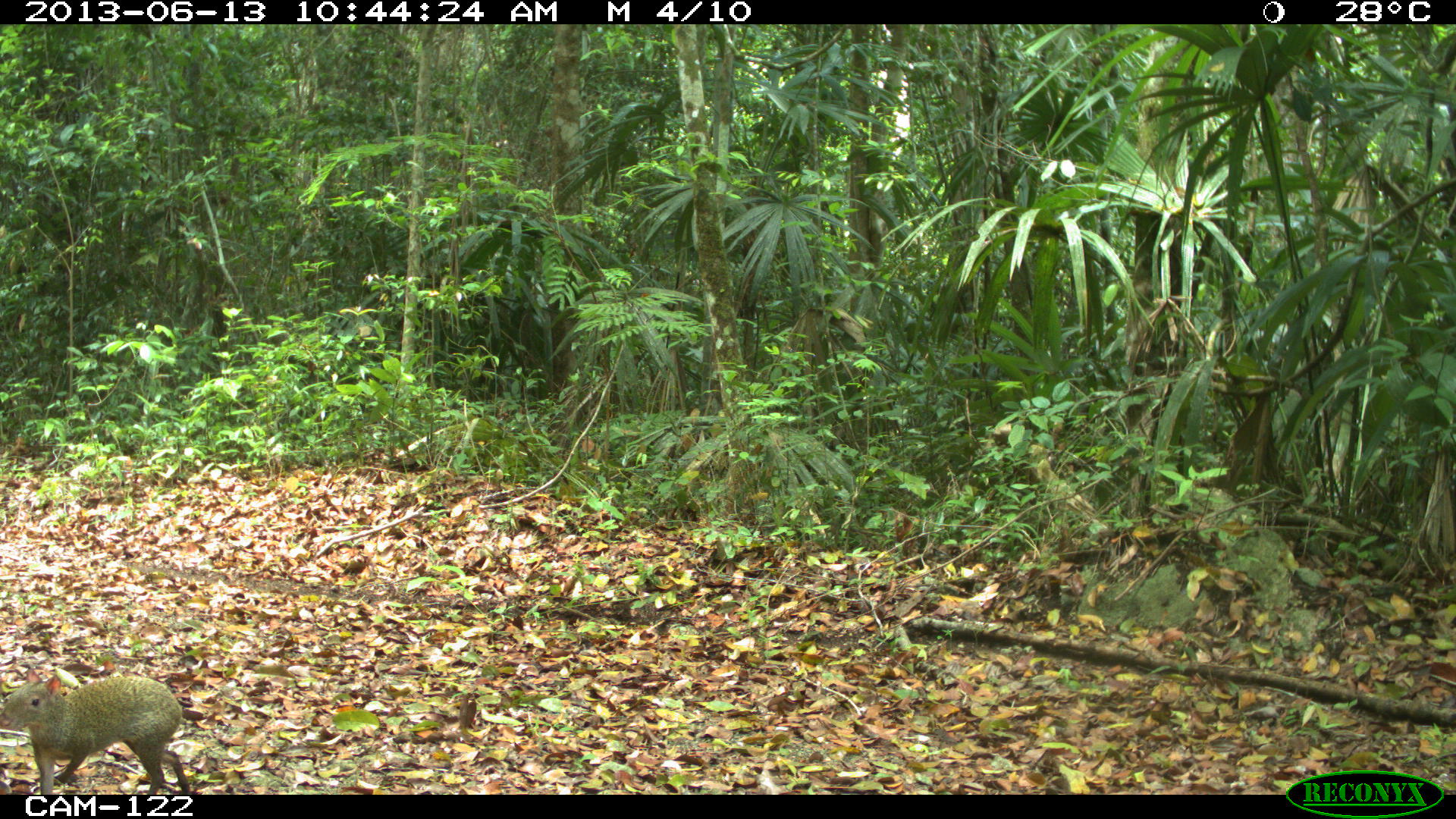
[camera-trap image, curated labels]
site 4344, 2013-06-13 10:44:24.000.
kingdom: Animalia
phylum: Chordata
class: Mammalia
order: Rodentia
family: Dasyproctidae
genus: Dasyprocta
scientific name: Dasyprocta punctata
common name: central american agouti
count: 2